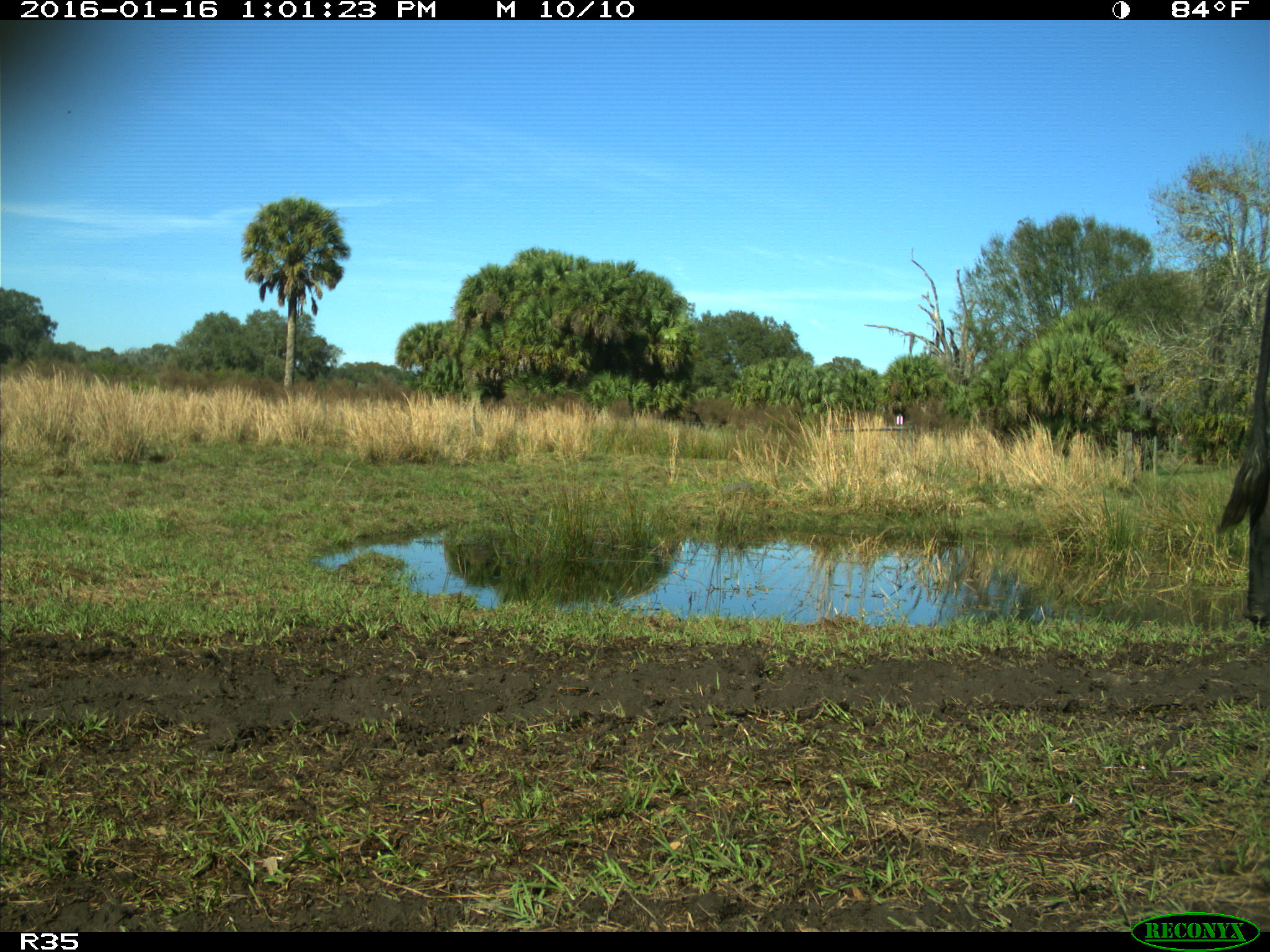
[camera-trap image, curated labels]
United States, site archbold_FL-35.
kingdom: Animalia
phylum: Chordata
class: Mammalia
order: Artiodactyla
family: Bovidae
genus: Bos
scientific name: Bos taurus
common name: domestic cow